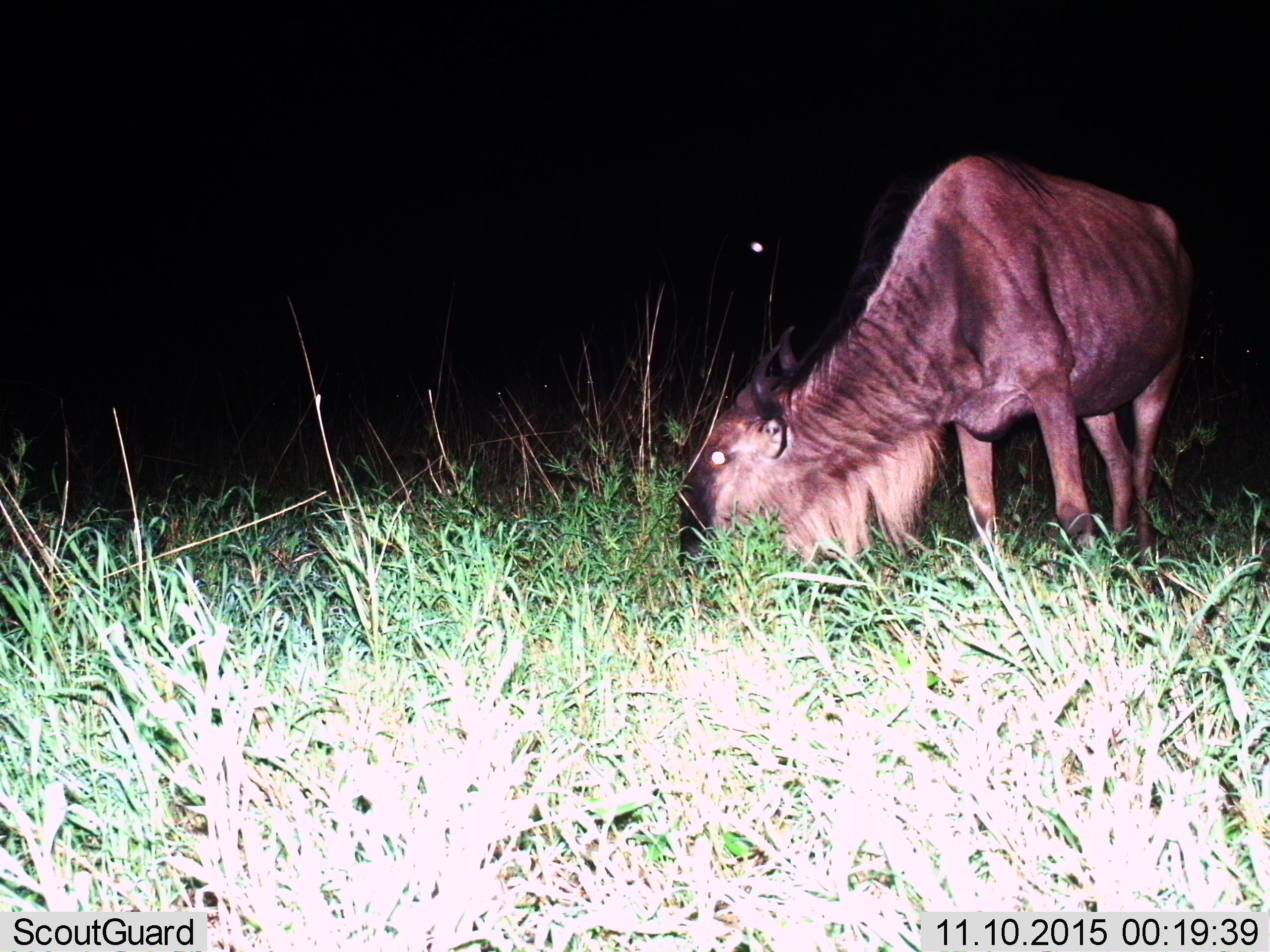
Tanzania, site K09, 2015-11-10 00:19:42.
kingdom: Animalia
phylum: Chordata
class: Mammalia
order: Artiodactyla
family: Bovidae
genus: Connochaetes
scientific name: Connochaetes taurinus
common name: blue wildebeest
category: wildebeest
Wildebeest (blue wildebeest) (Connochaetes taurinus), count 1. Behavior (volunteer vote fractions): standing 30%, resting 0%, moving 0%, interacting 0%. Young present (vote fraction): 0%. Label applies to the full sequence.